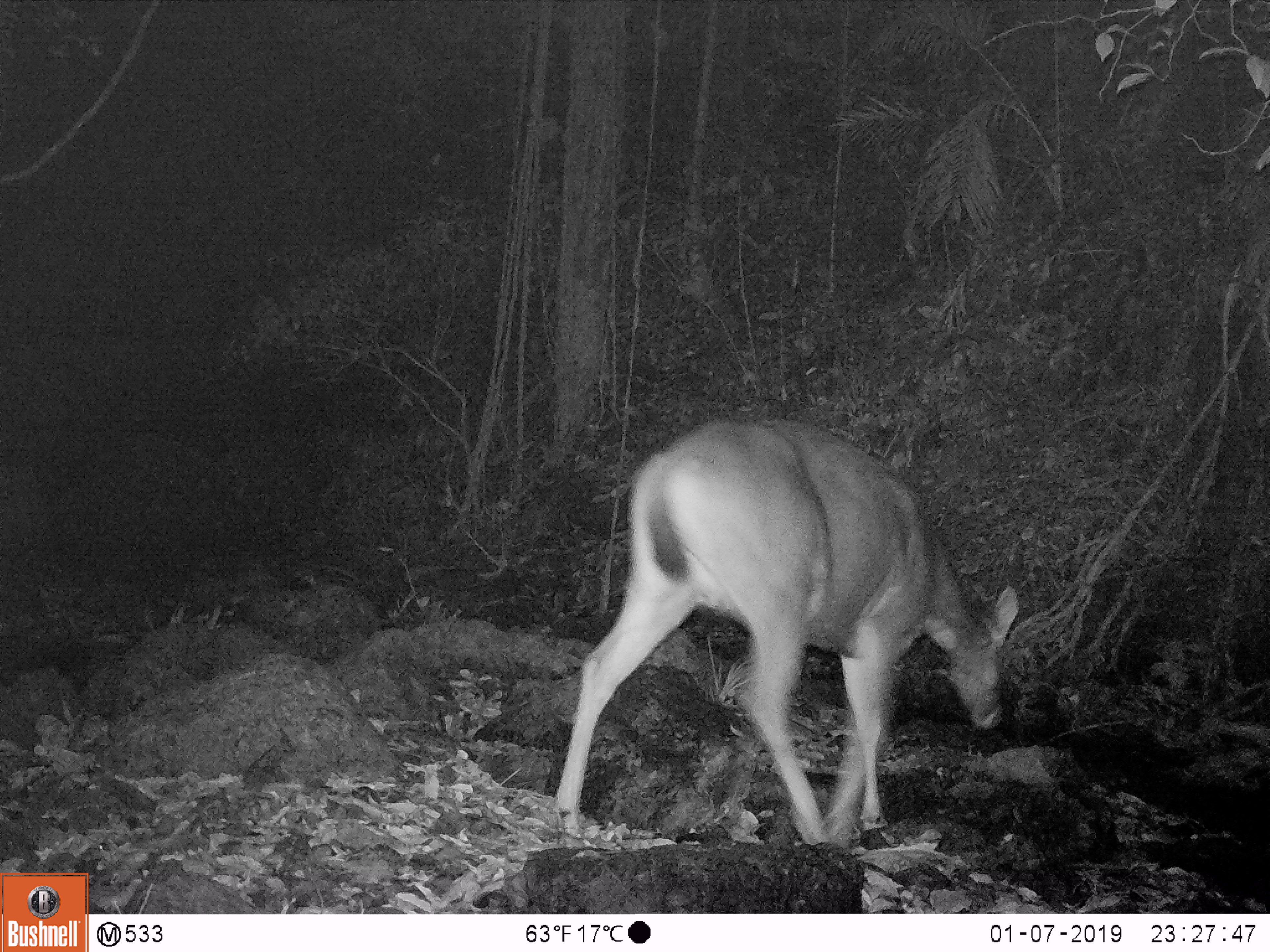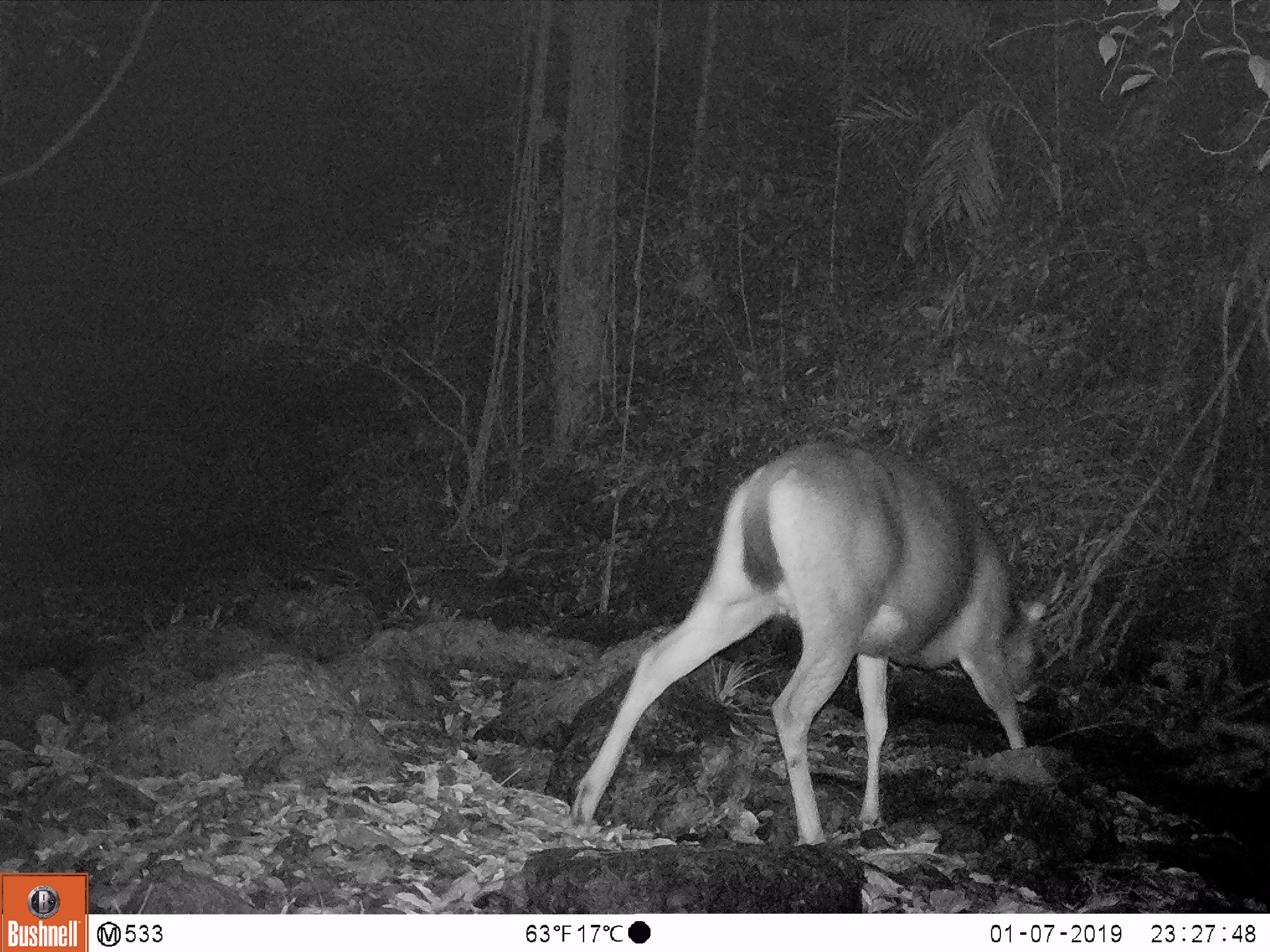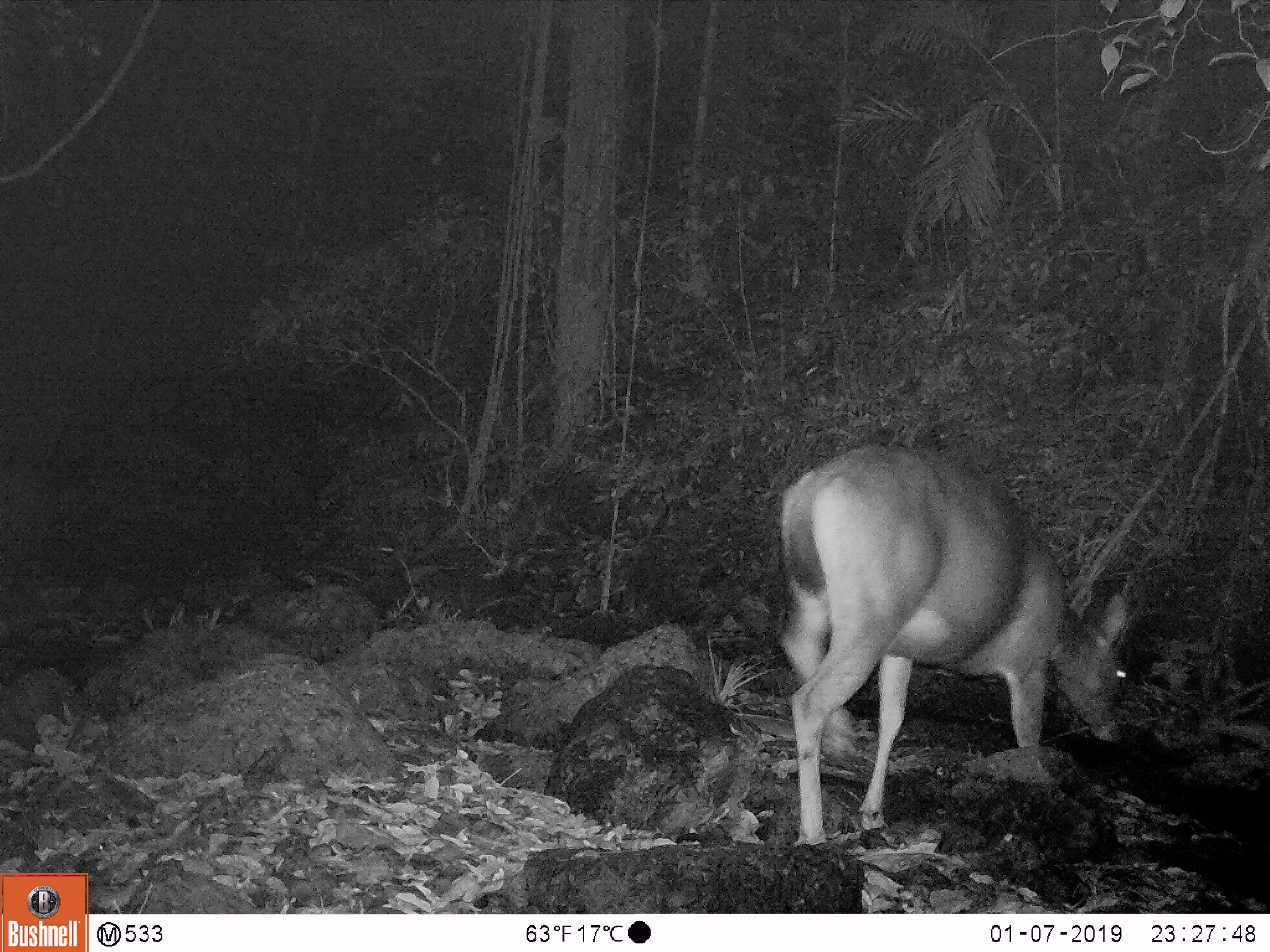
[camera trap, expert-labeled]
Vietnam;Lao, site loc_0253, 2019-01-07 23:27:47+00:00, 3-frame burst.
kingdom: Animalia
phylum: Chordata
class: Mammalia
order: Artiodactyla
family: Cervidae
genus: Rusa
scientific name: Rusa unicolor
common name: sambar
Sambar (Rusa unicolor). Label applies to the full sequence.